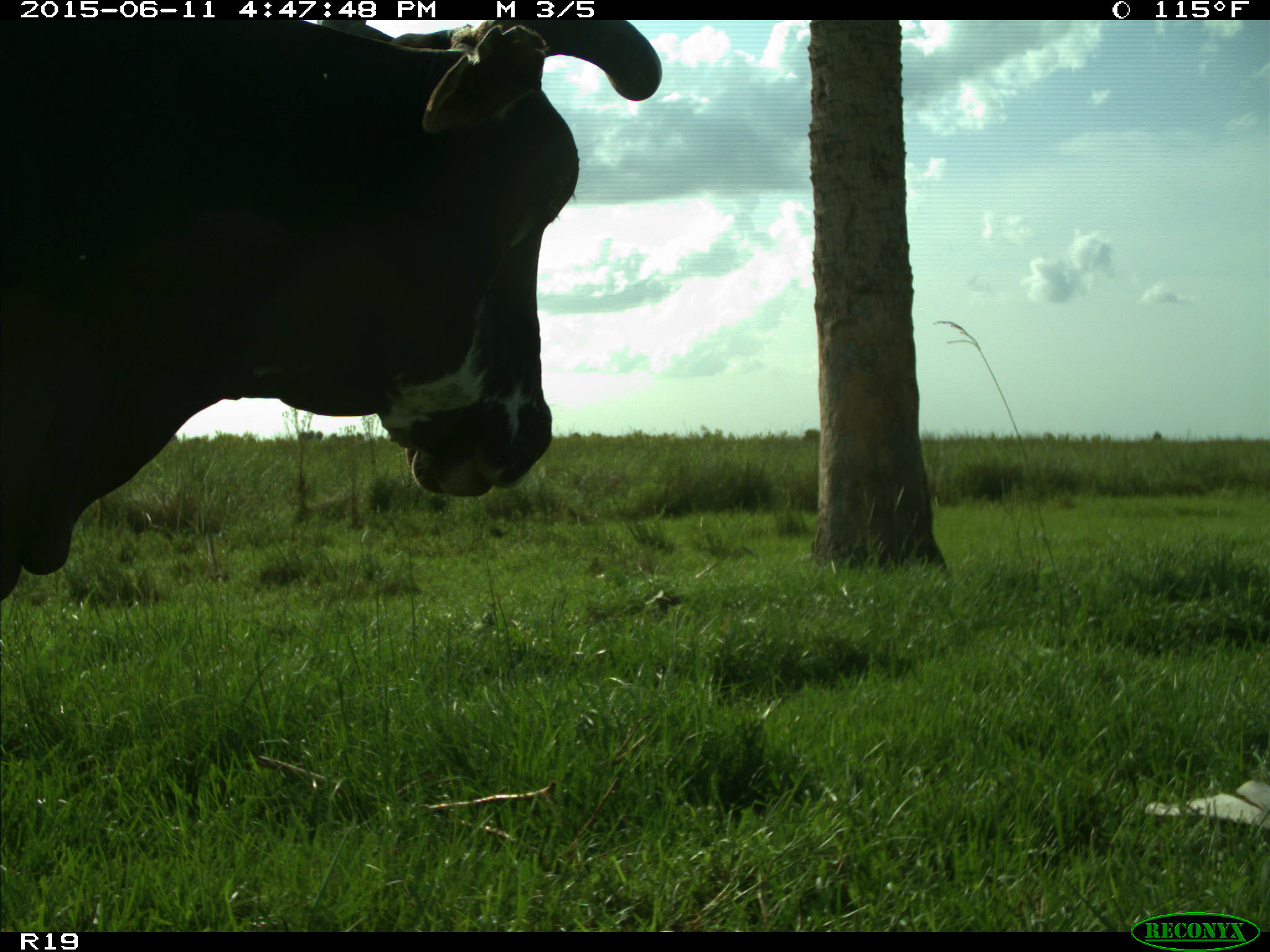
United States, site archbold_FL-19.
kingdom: Animalia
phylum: Chordata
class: Mammalia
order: Artiodactyla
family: Bovidae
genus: Bos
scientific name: Bos taurus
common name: domestic cow